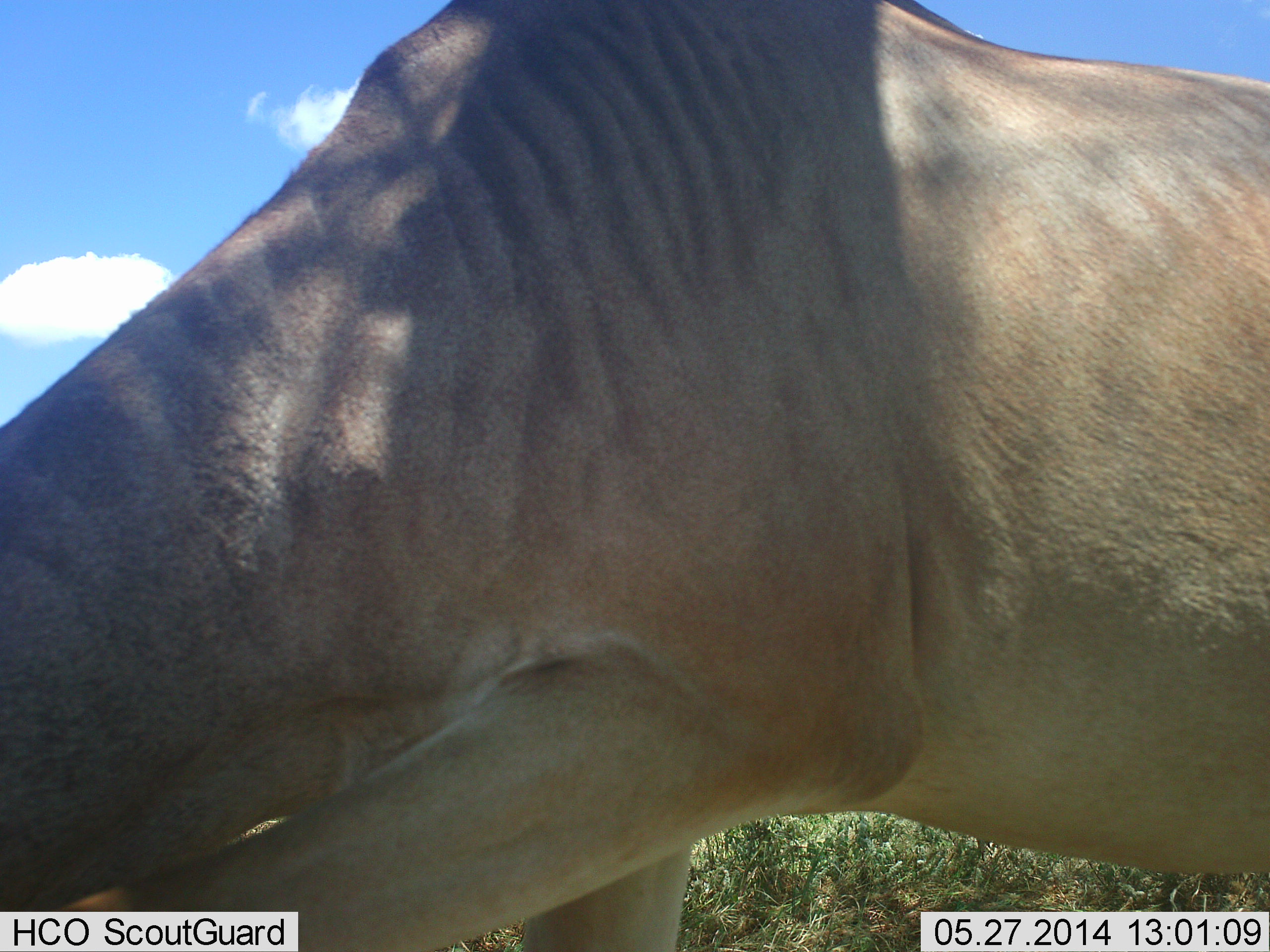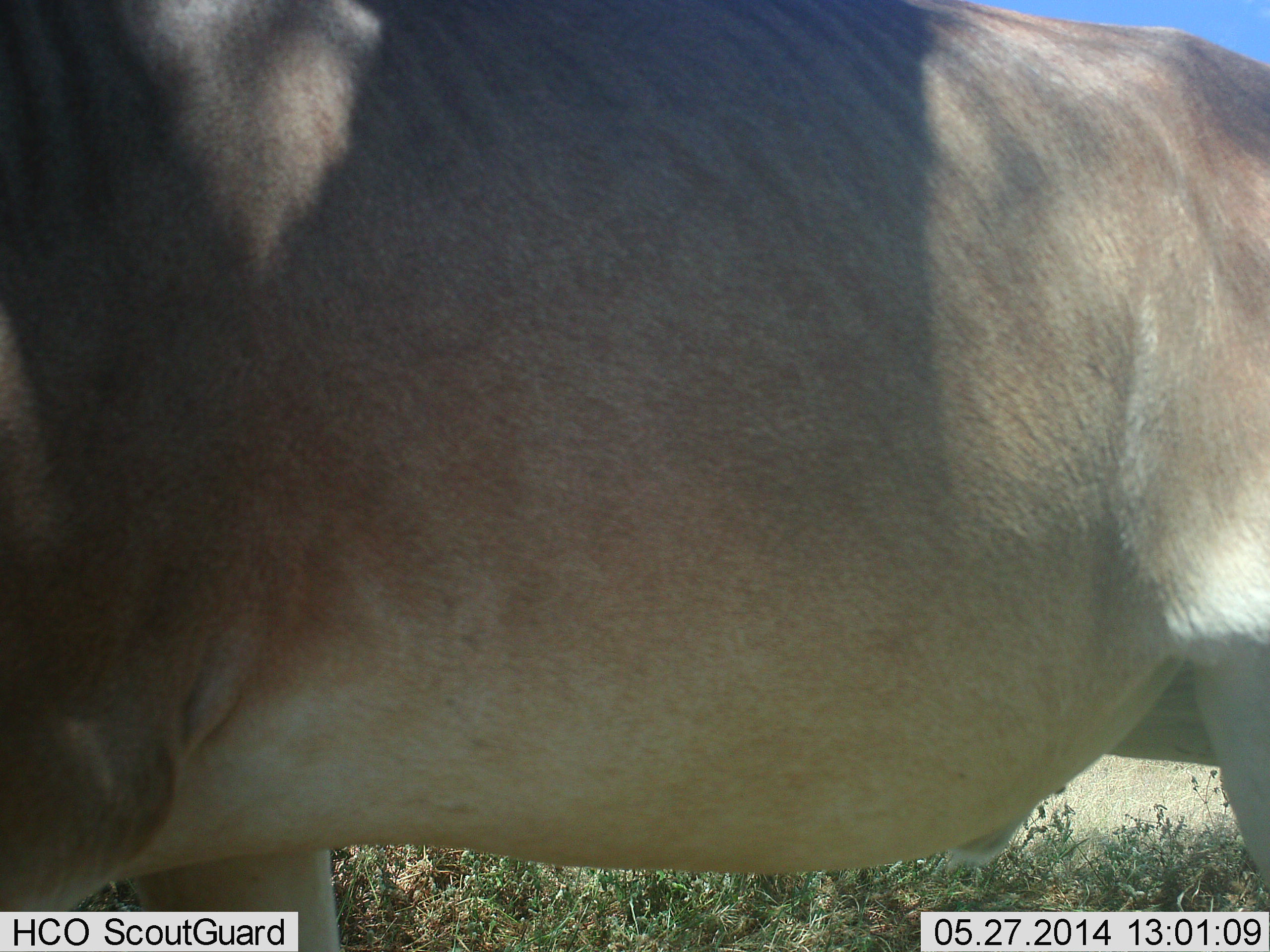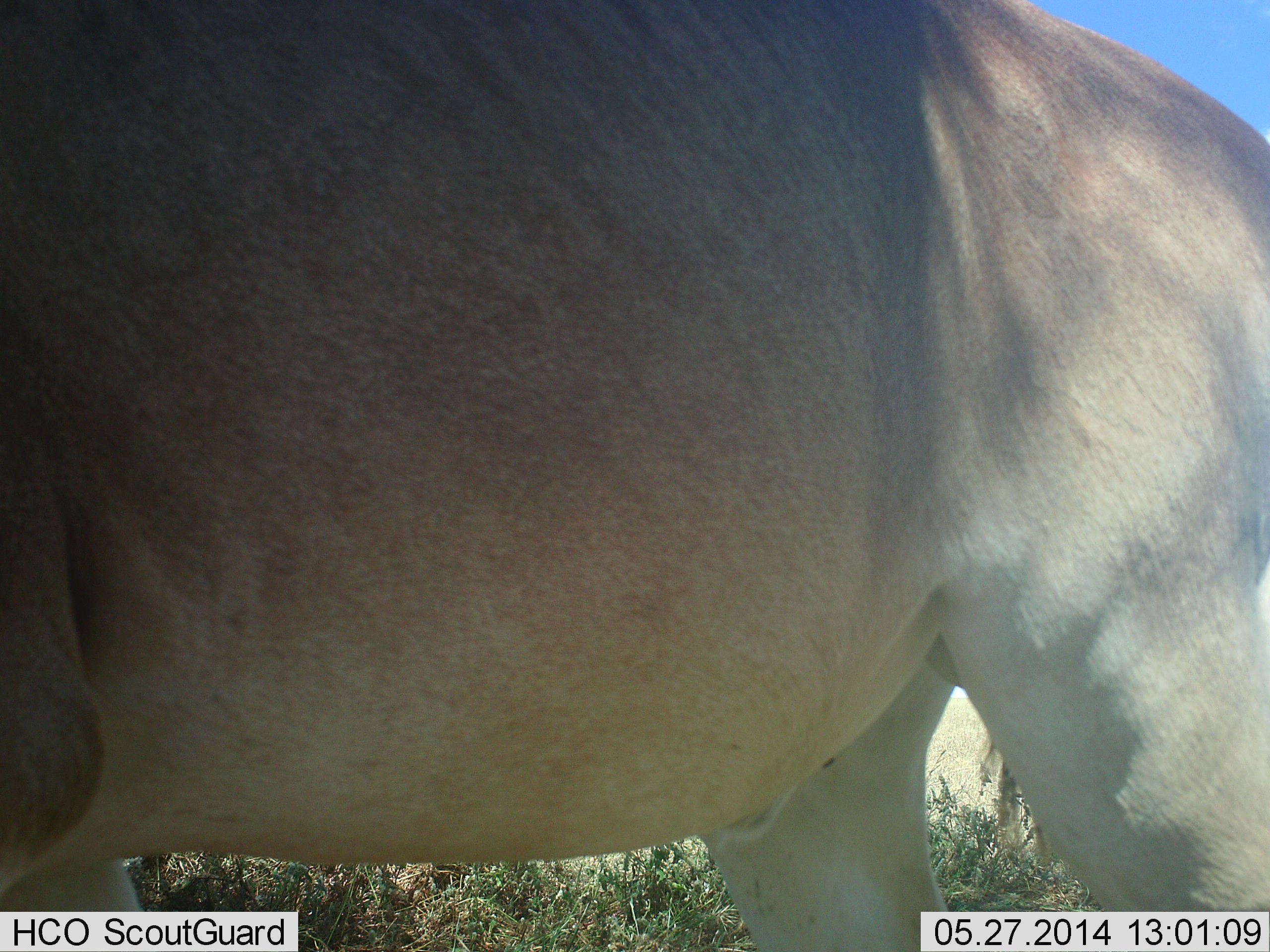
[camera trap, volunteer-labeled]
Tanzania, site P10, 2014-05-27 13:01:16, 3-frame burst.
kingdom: Animalia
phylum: Chordata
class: Mammalia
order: Artiodactyla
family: Bovidae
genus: Alcelaphus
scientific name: Alcelaphus buselaphus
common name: hartebeest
Hartebeest (Alcelaphus buselaphus), count 1. Behavior (volunteer vote fractions): standing 40%, resting 0%, moving 30%, interacting 0%. Young present (vote fraction): 0%. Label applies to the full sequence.